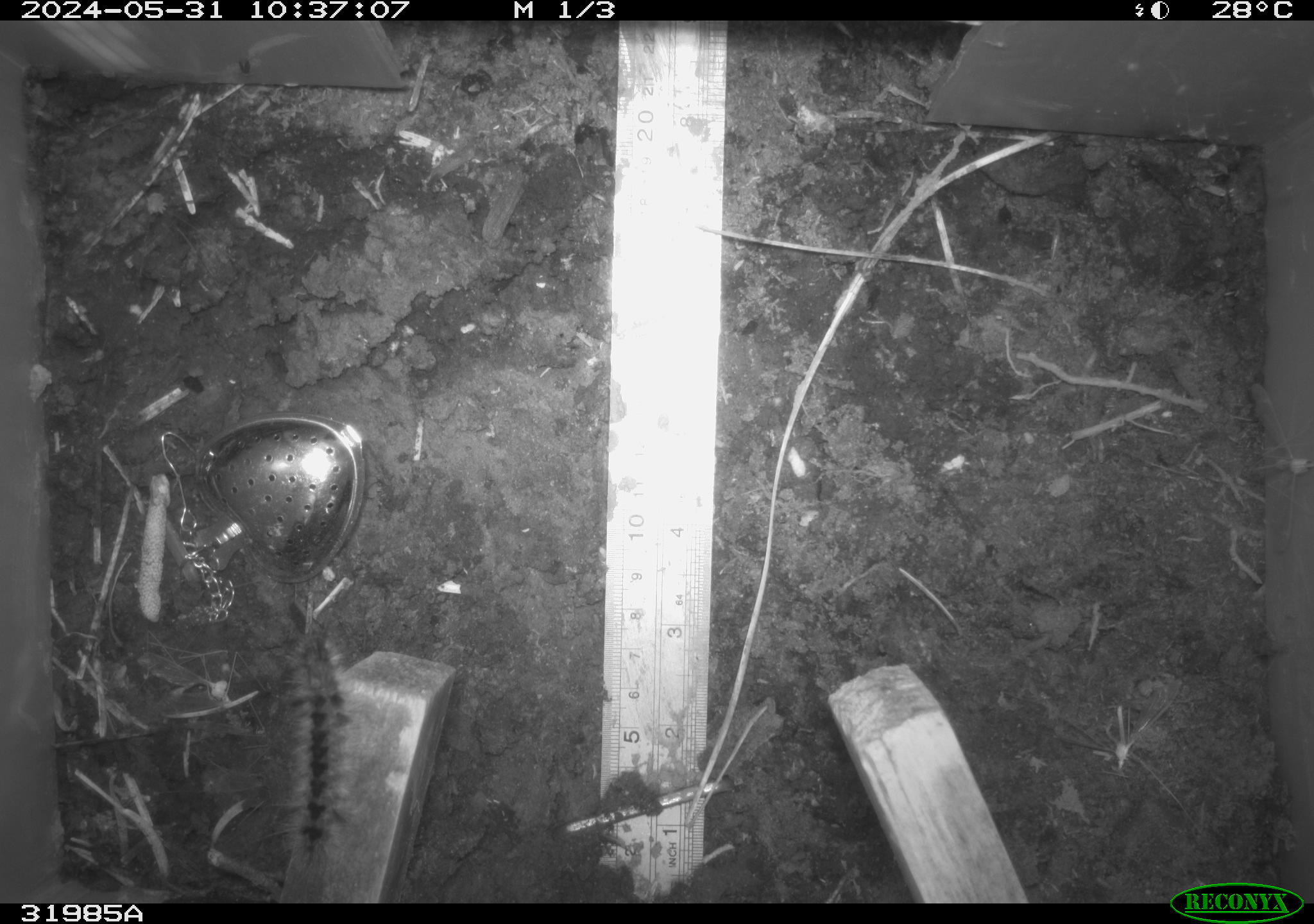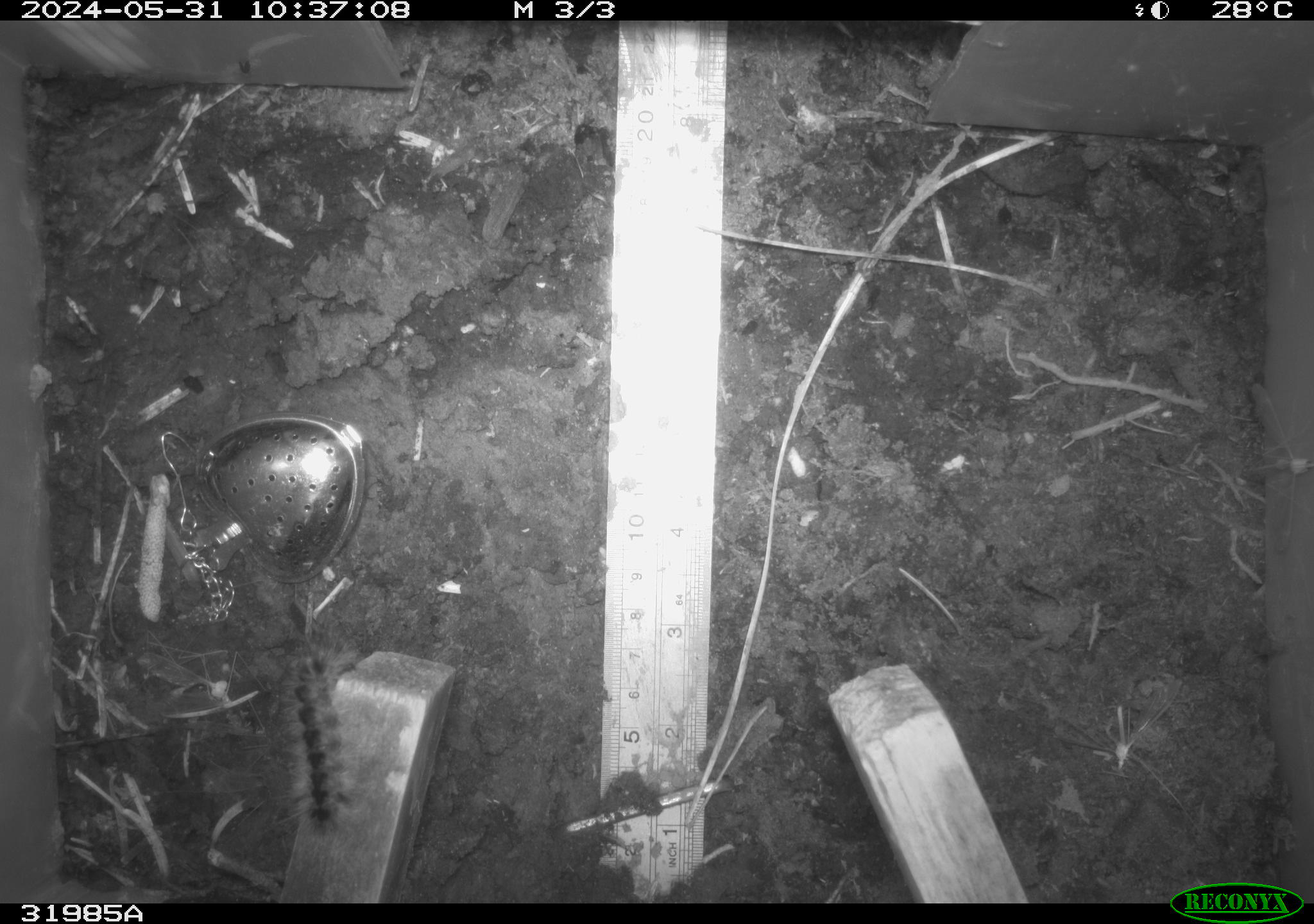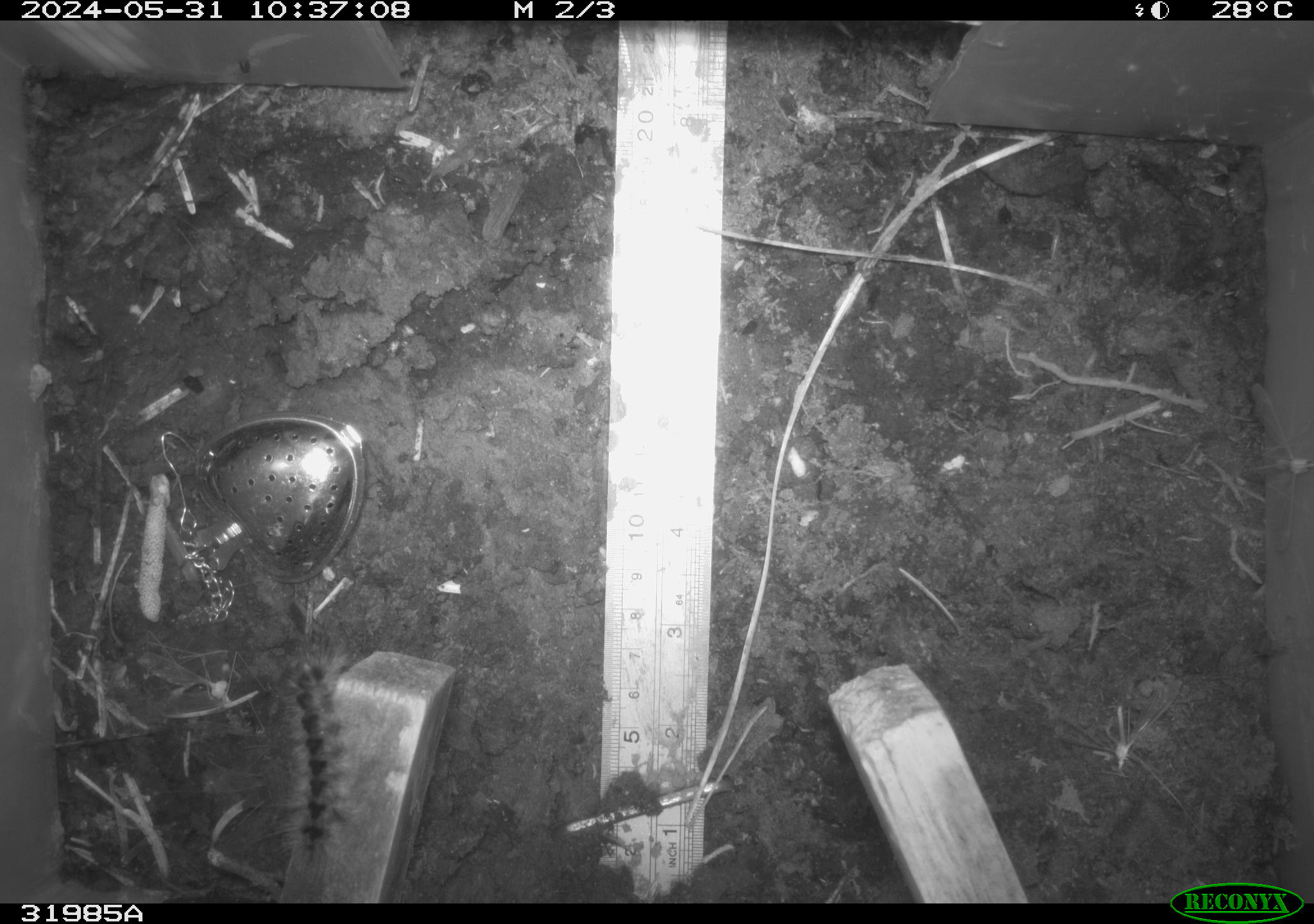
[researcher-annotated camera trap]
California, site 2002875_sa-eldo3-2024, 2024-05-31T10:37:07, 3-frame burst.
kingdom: Animalia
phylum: Arthropoda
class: Insecta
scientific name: Insecta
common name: insect